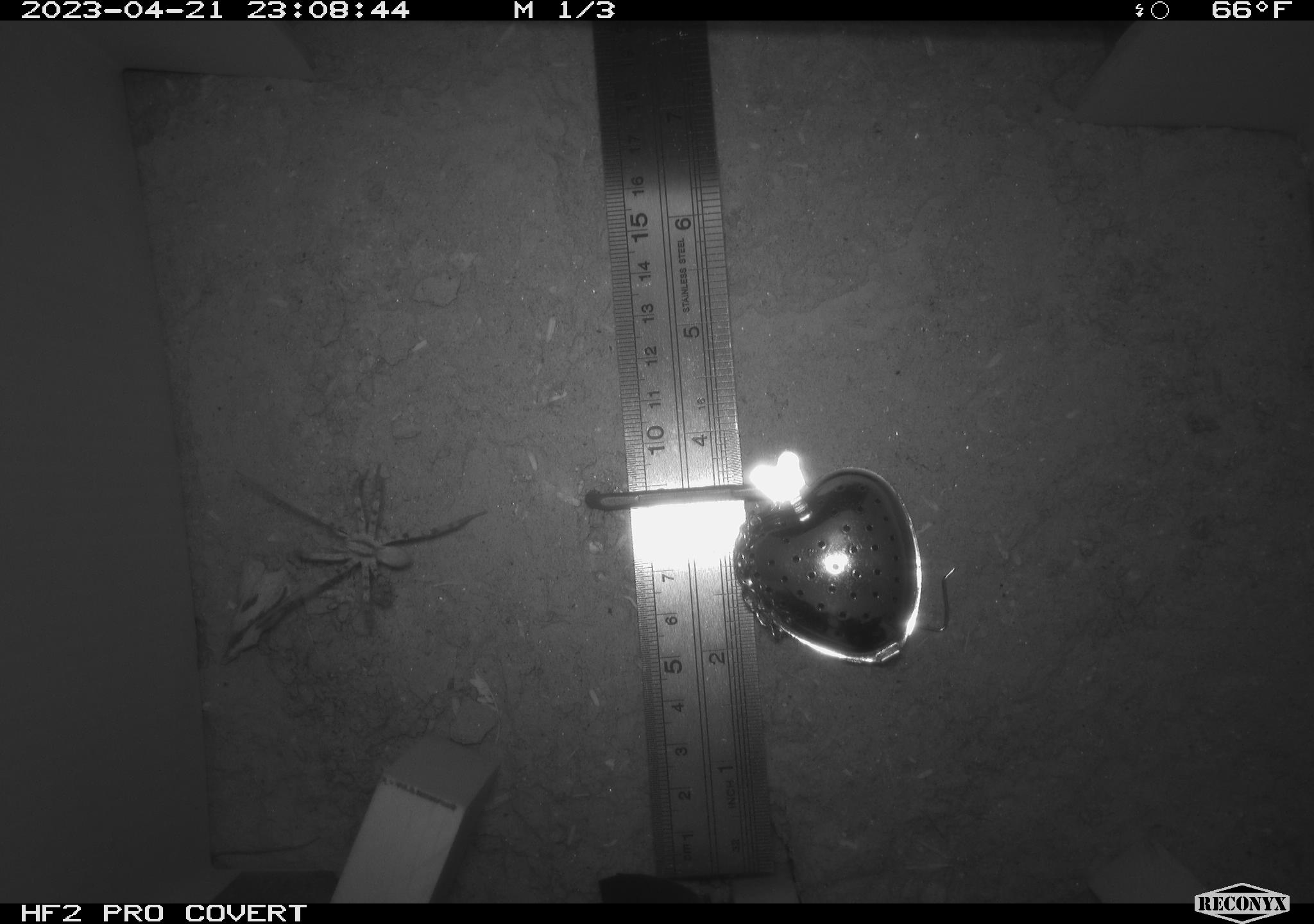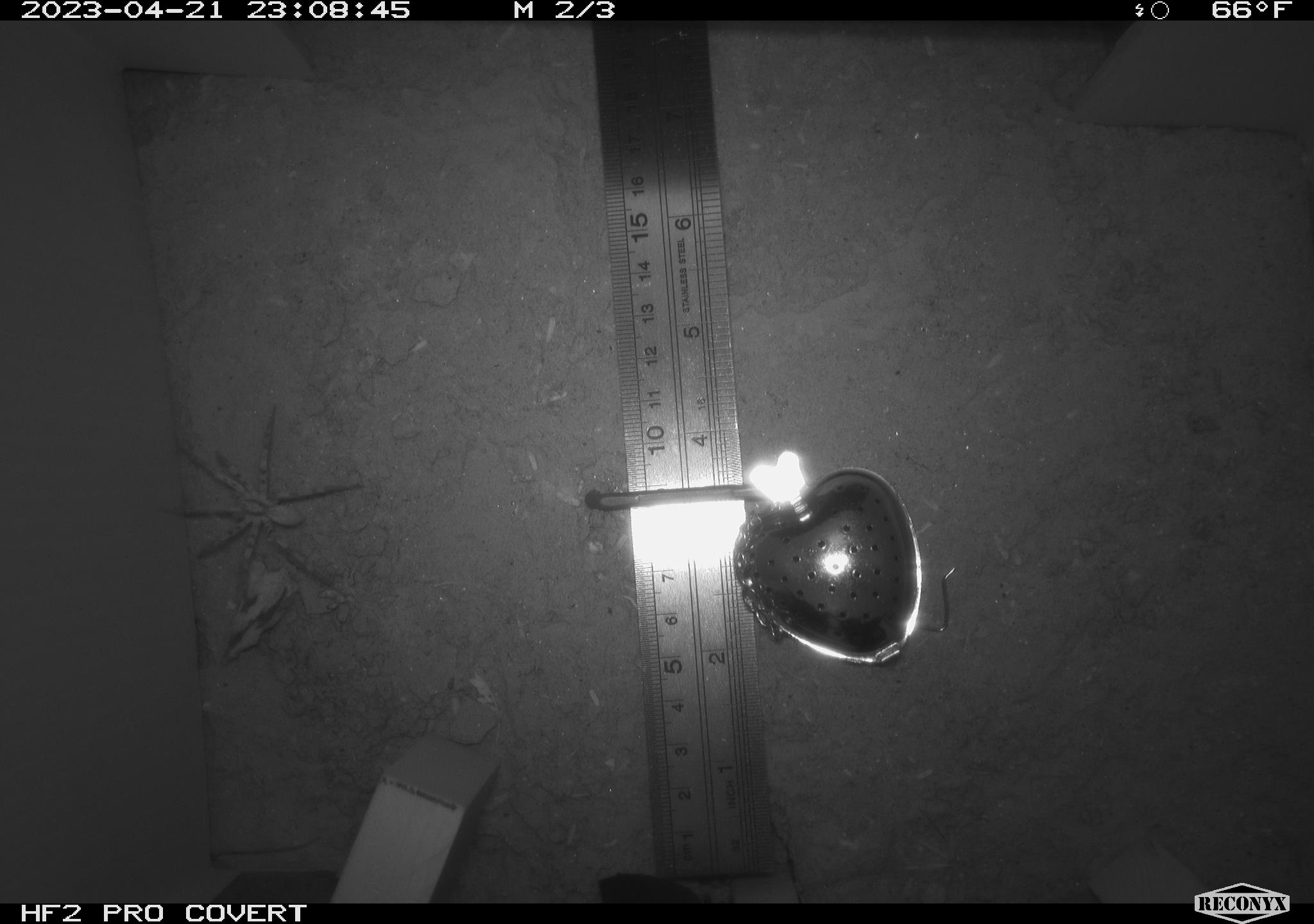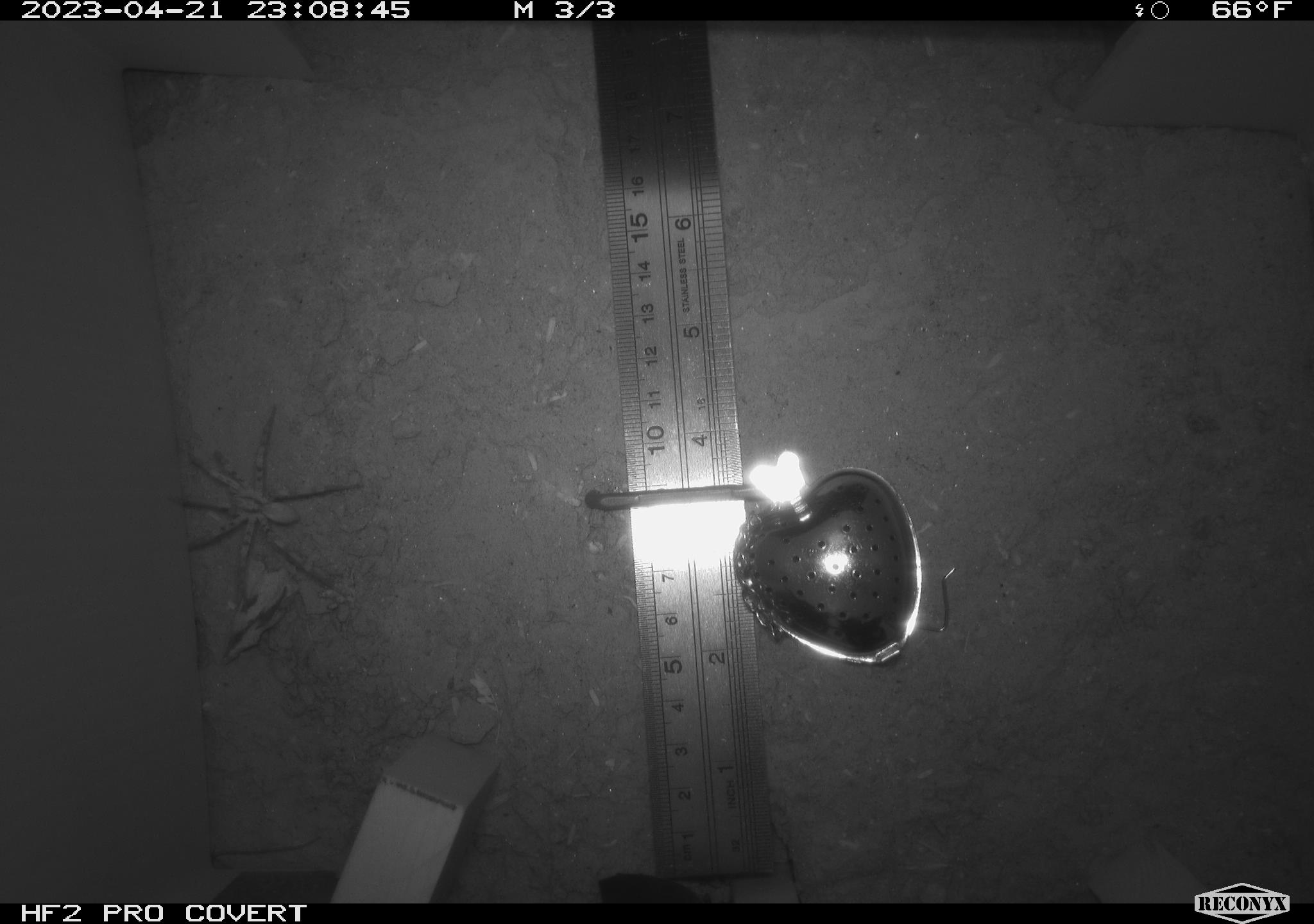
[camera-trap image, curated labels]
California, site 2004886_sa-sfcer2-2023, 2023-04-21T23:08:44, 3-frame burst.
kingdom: Animalia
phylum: Arthropoda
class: Arachnida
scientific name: Arachnida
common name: arachnids